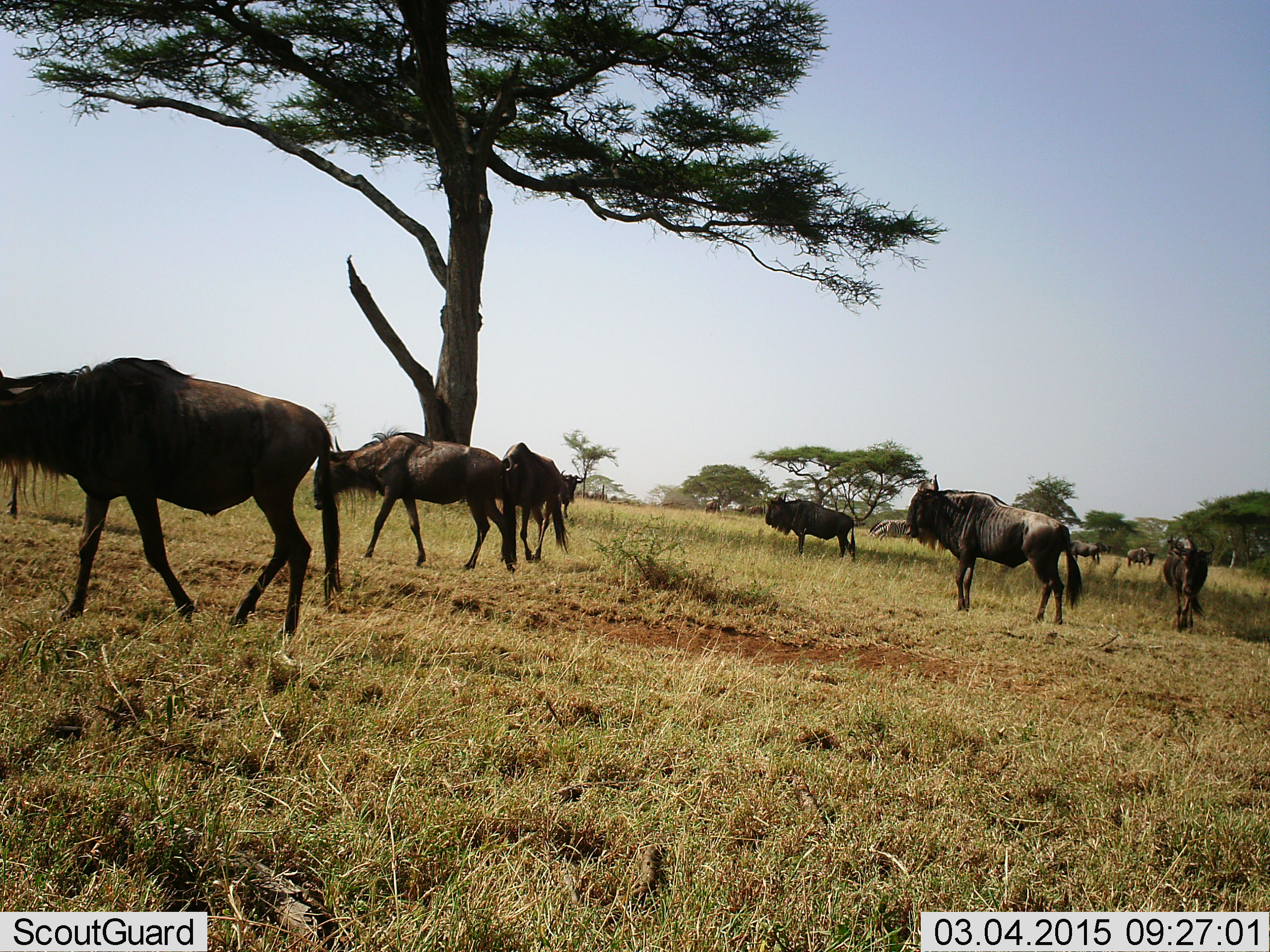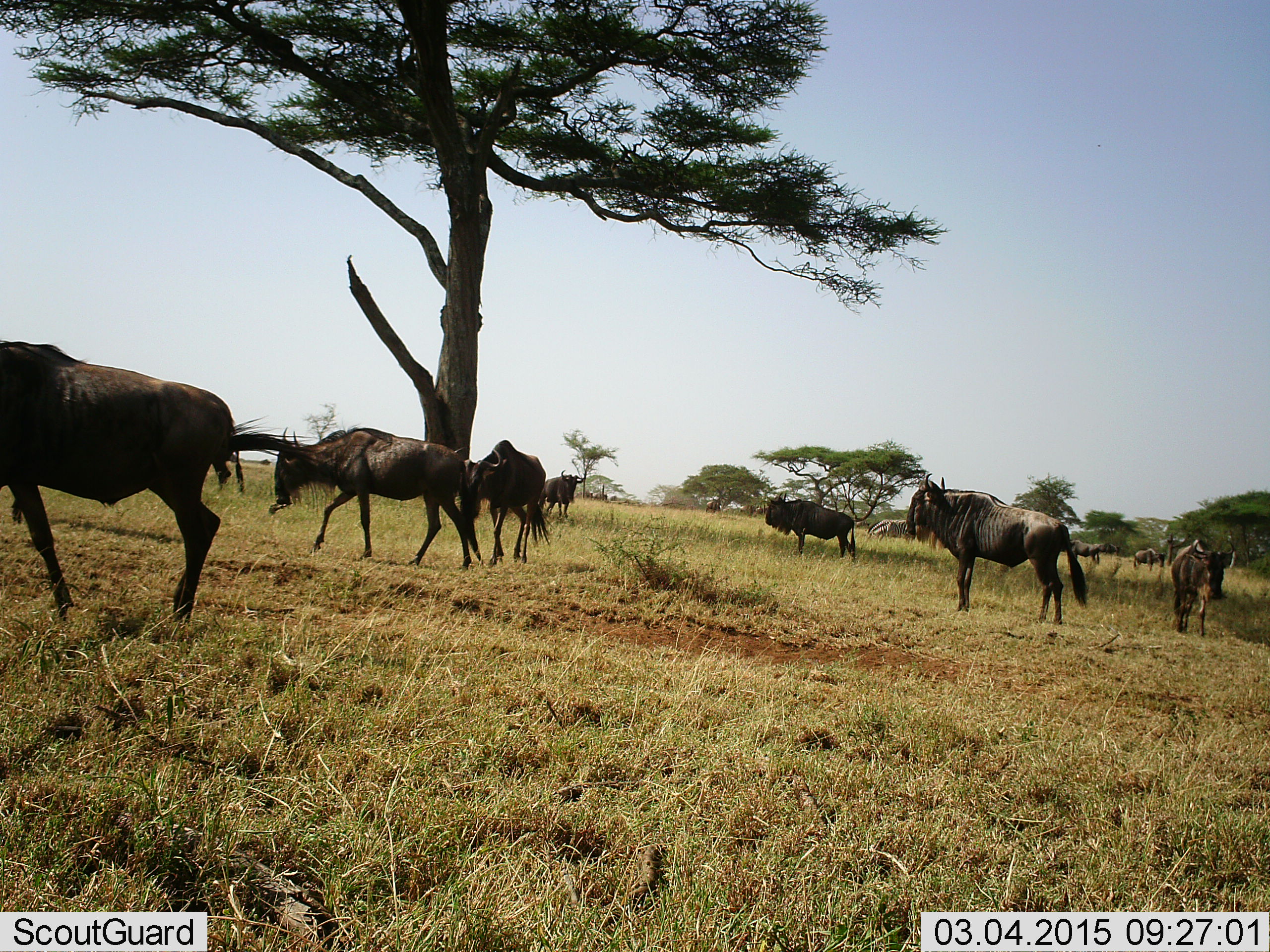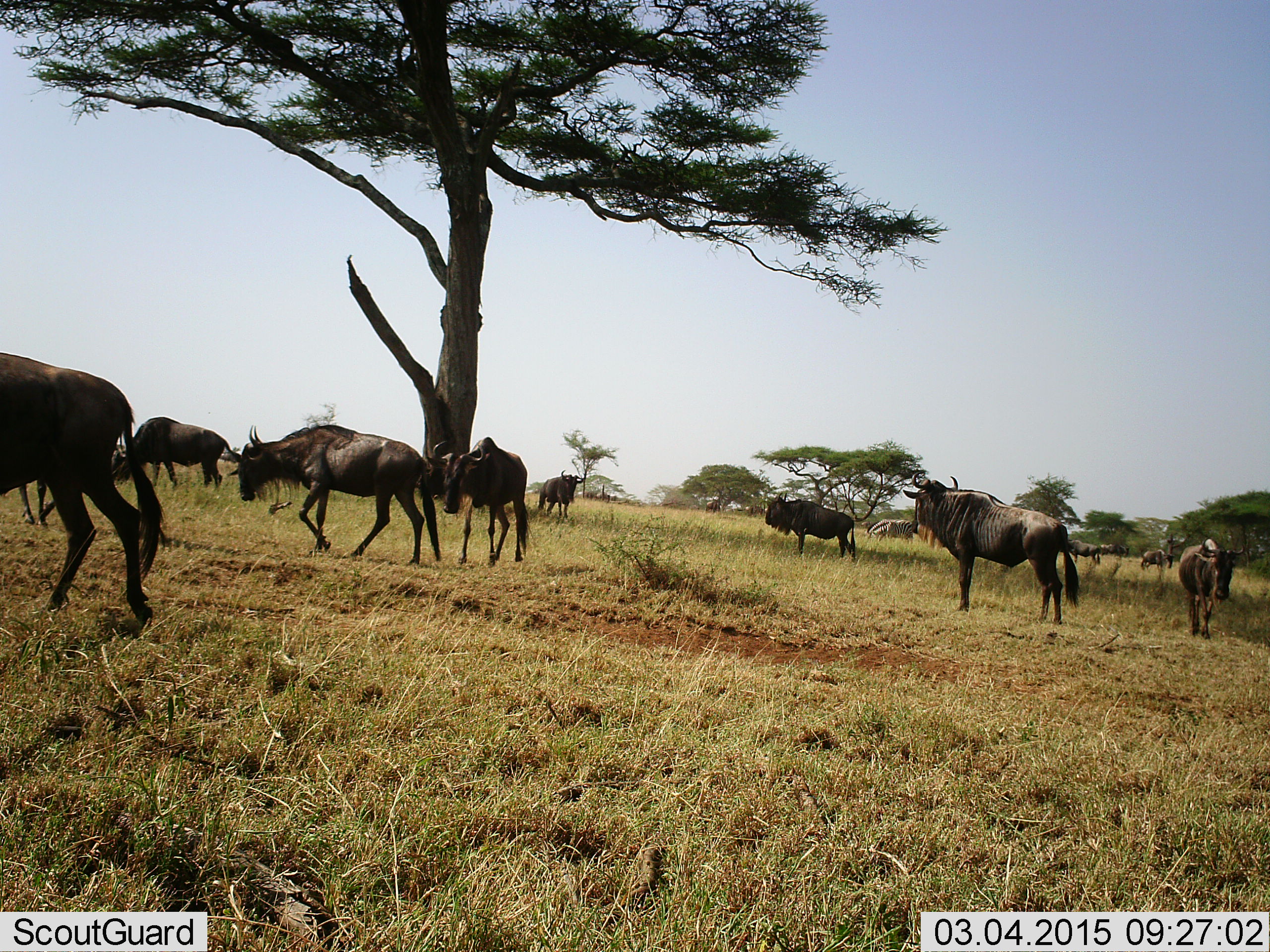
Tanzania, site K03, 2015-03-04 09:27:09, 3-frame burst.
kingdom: Animalia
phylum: Chordata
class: Mammalia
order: Artiodactyla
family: Bovidae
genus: Connochaetes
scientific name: Connochaetes taurinus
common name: blue wildebeest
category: wildebeest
Wildebeest (blue wildebeest) (Connochaetes taurinus), count 11-50. Behavior (volunteer vote fractions): standing 91%, resting 0%, moving 82%, interacting 0%. Young present (vote fraction): 0%. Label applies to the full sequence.